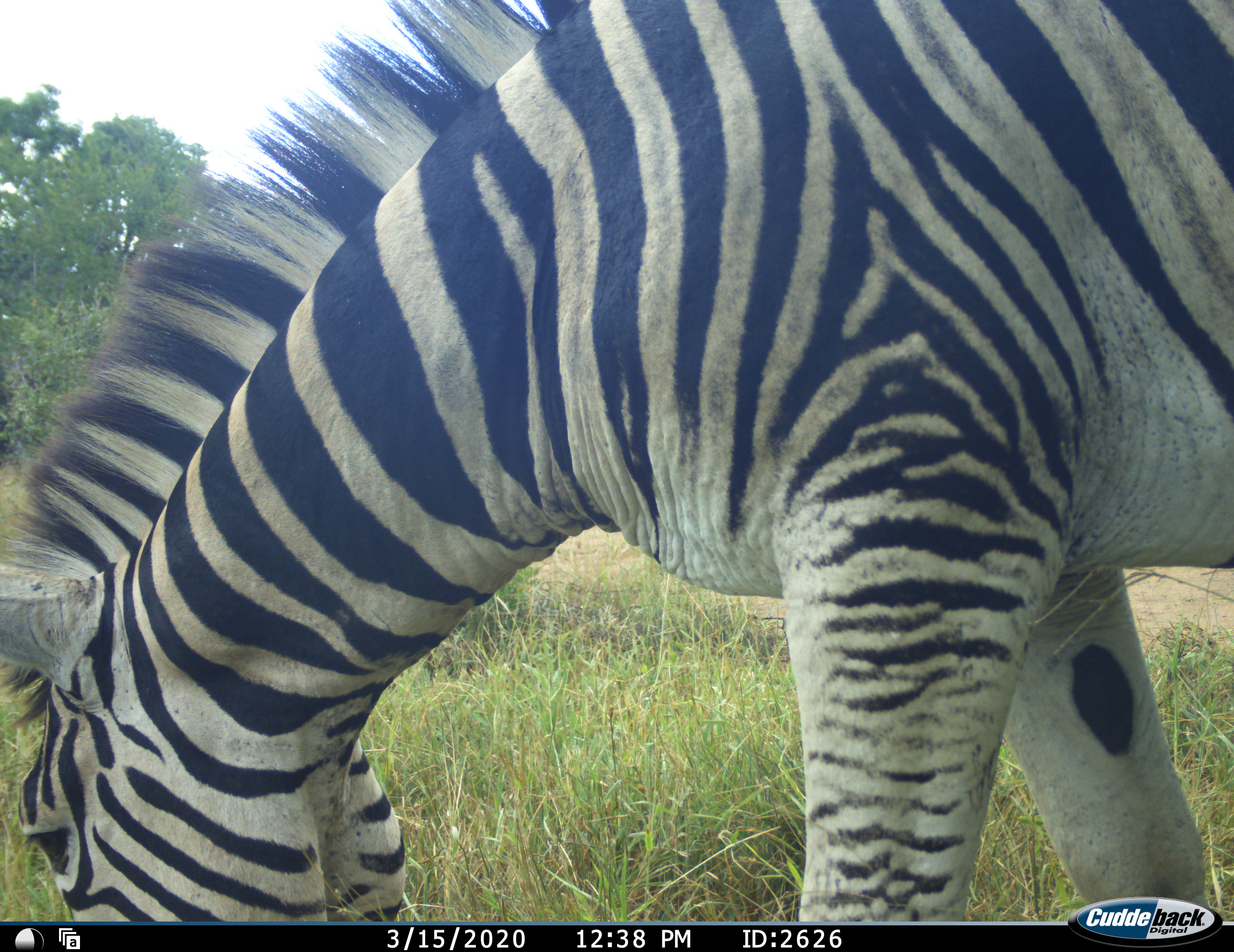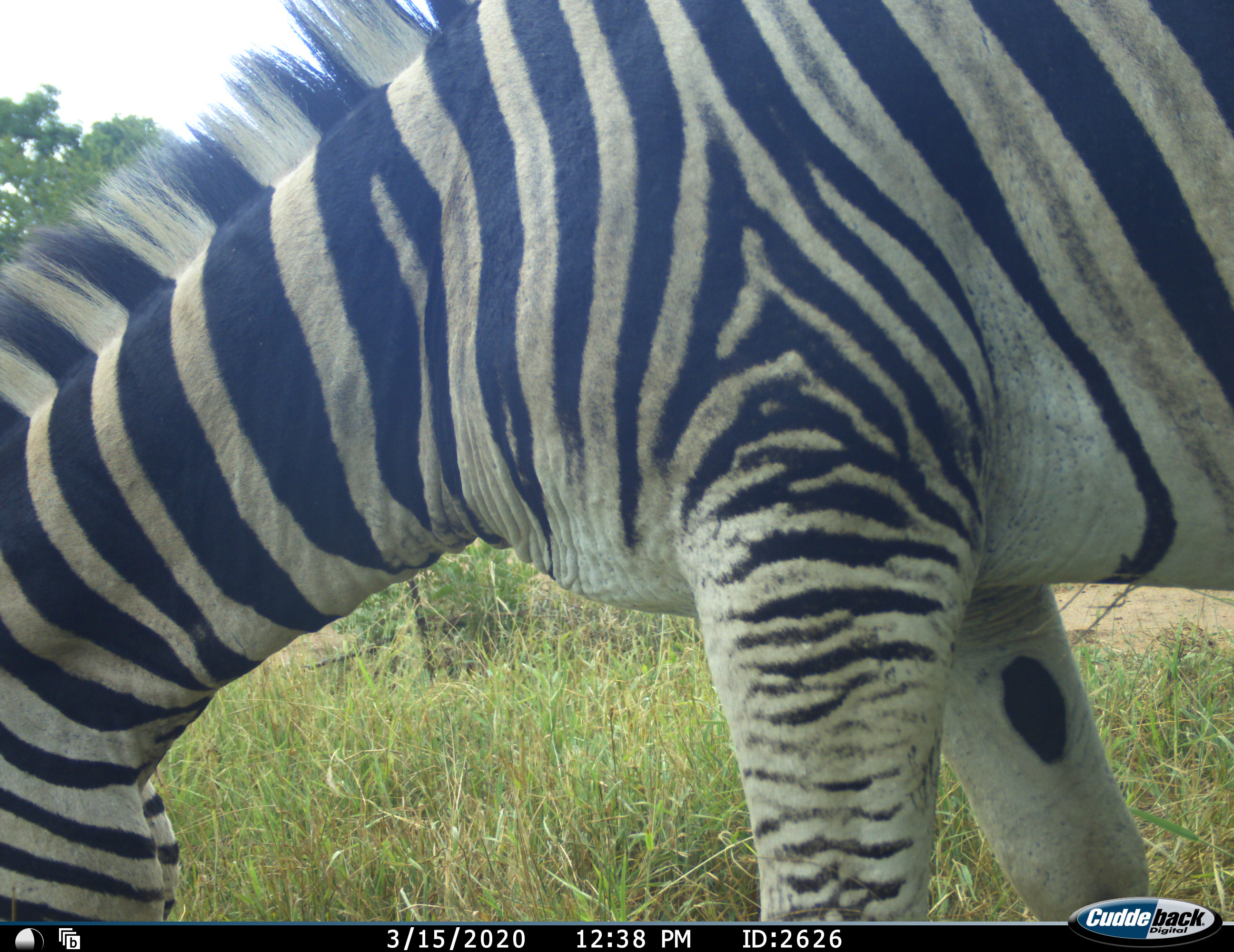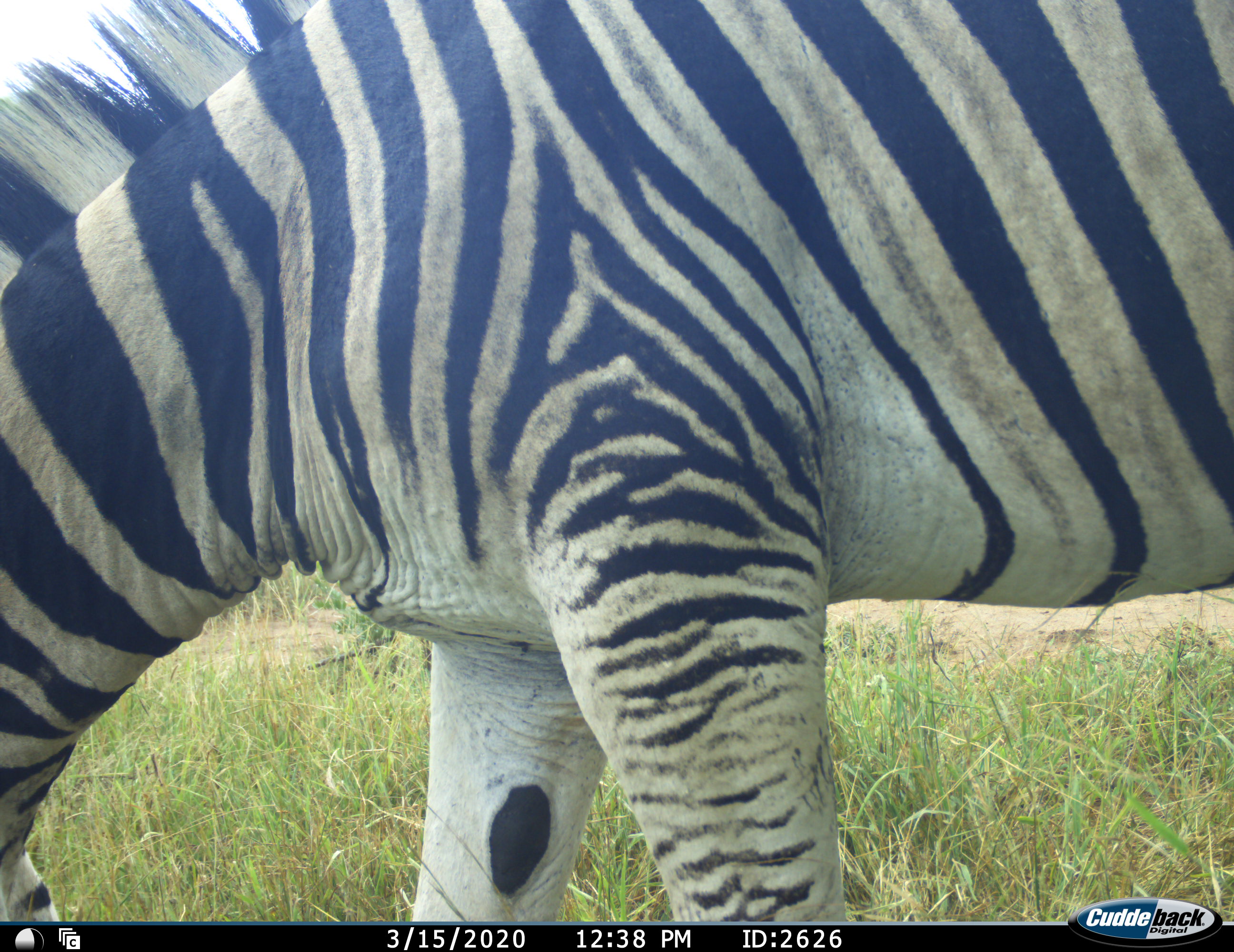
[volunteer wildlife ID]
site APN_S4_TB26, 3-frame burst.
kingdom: Animalia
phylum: Chordata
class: Mammalia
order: Perissodactyla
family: Equidae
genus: Equus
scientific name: Equus quagga burchellii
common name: burchell's zebra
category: zebraburchells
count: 1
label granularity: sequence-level